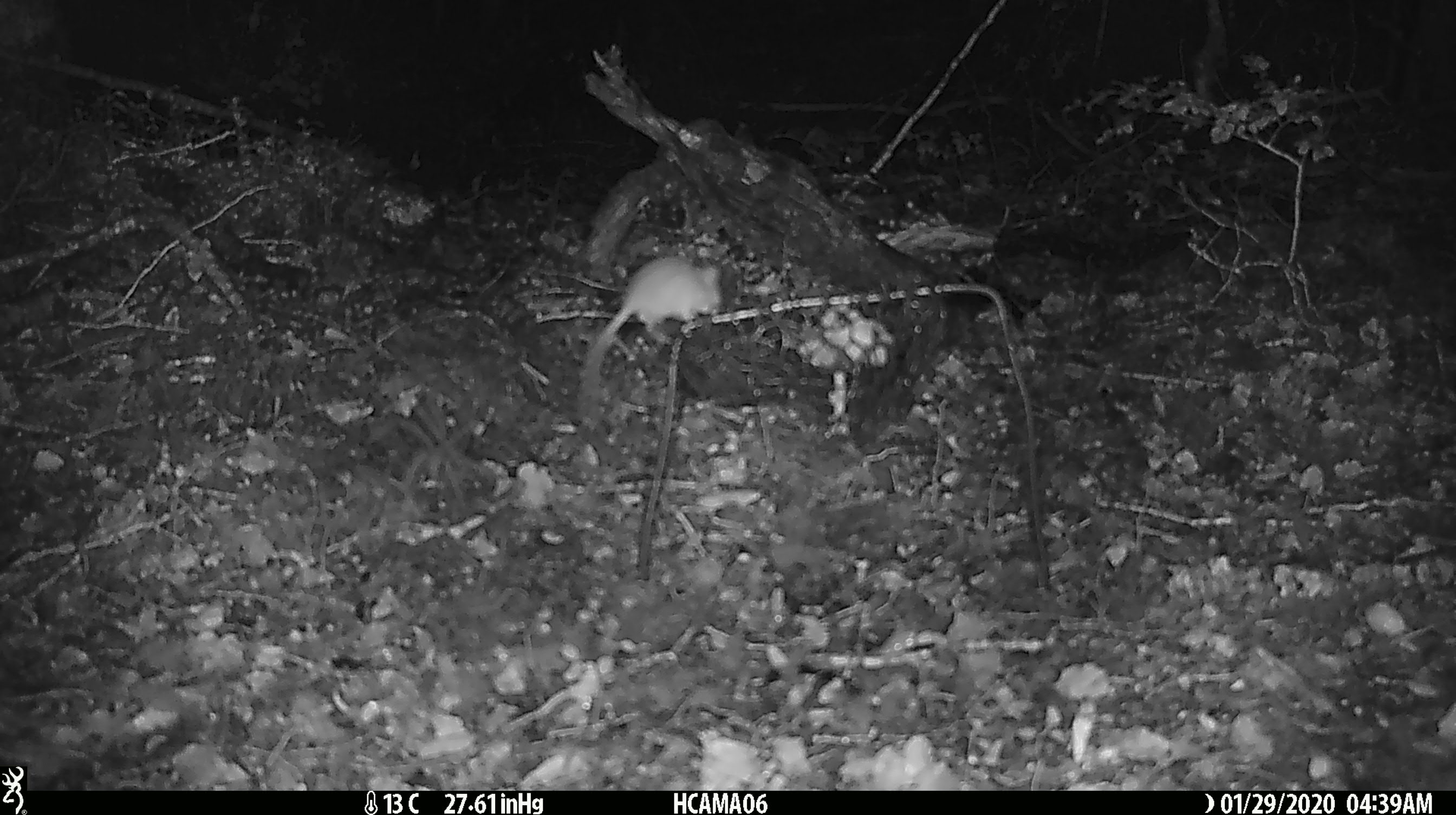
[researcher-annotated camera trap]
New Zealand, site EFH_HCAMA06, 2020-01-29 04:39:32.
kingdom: Animalia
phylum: Chordata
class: Mammalia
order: Rodentia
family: Muridae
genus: Mus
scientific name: Mus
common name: mouse